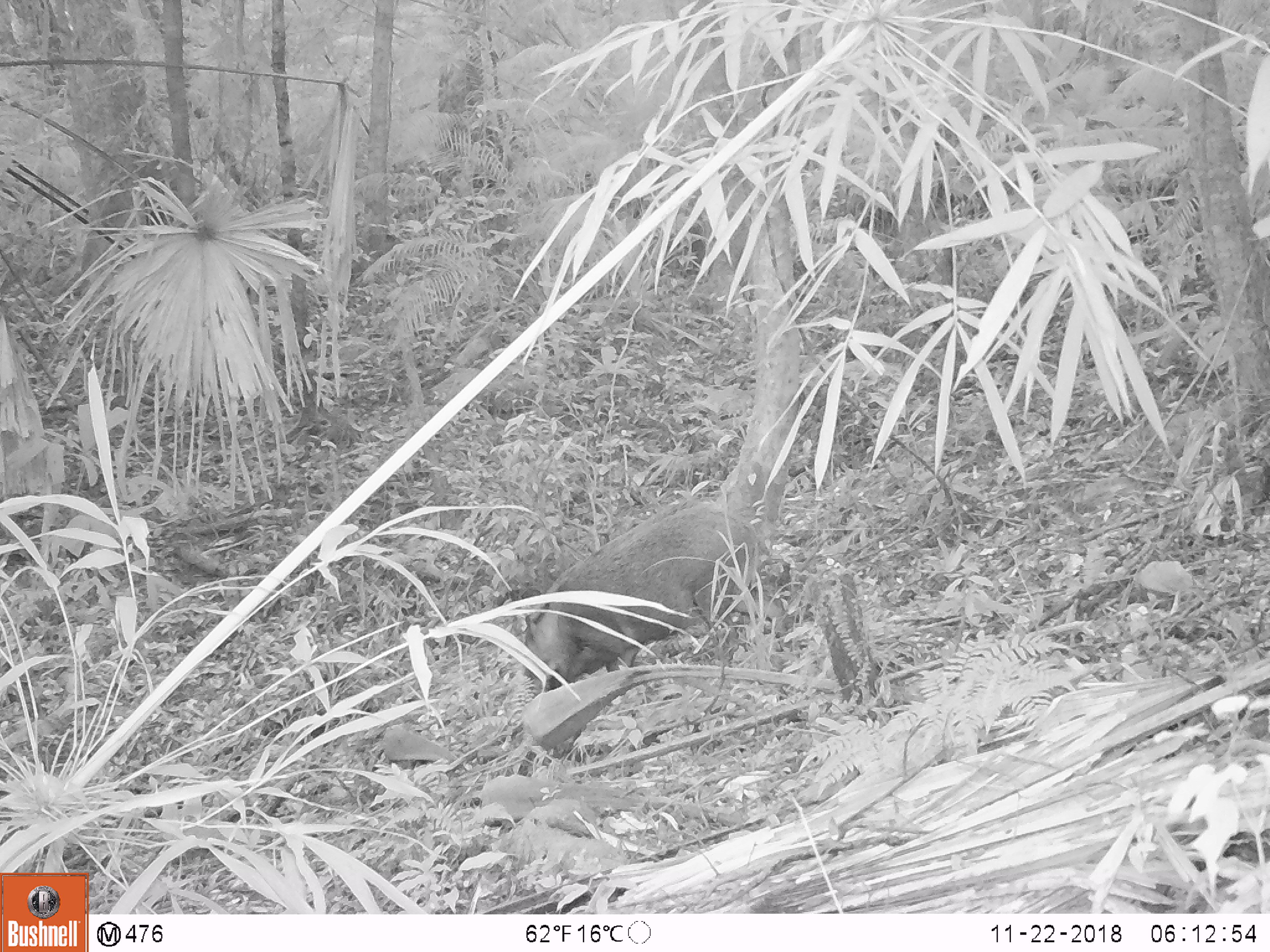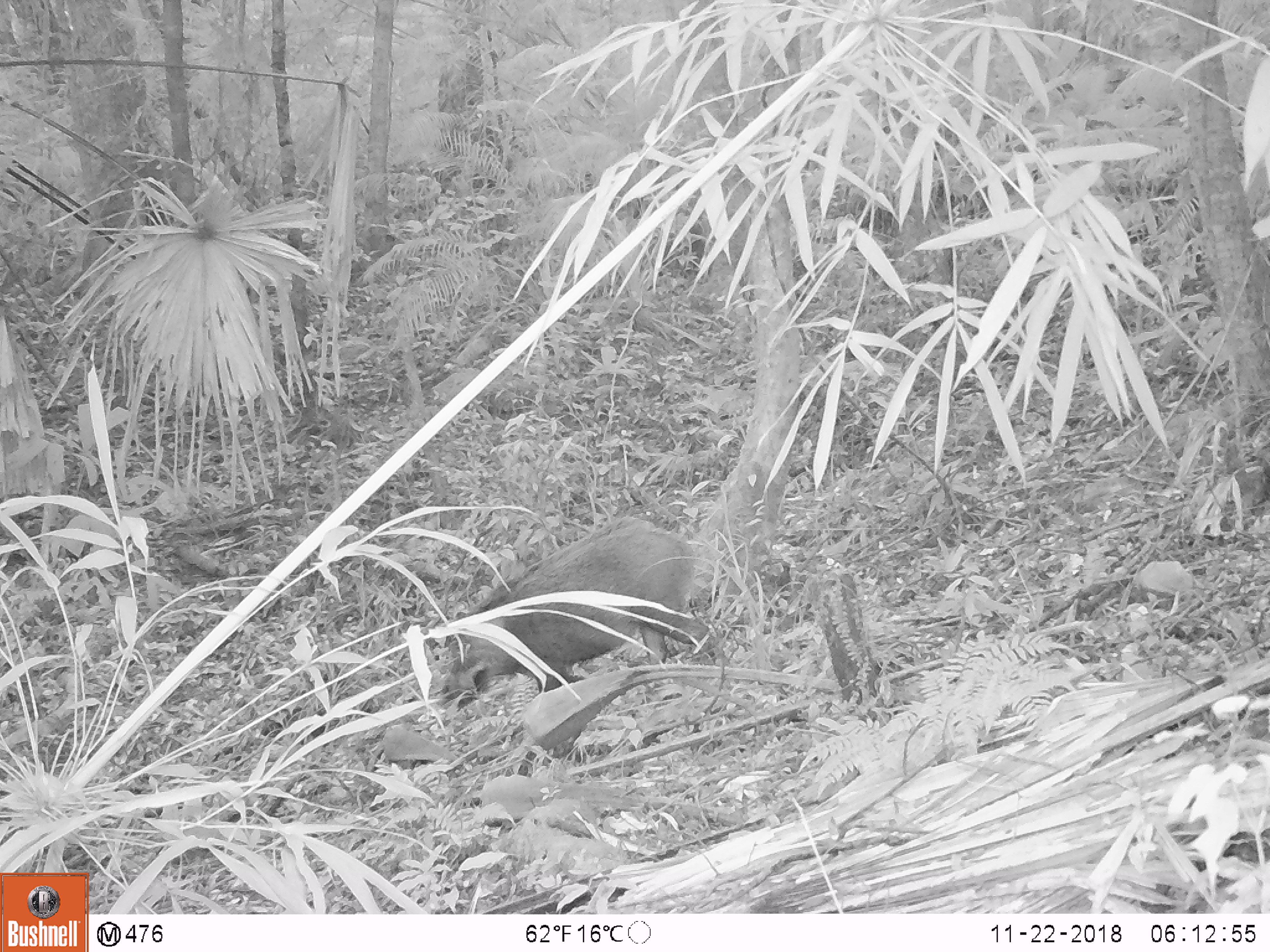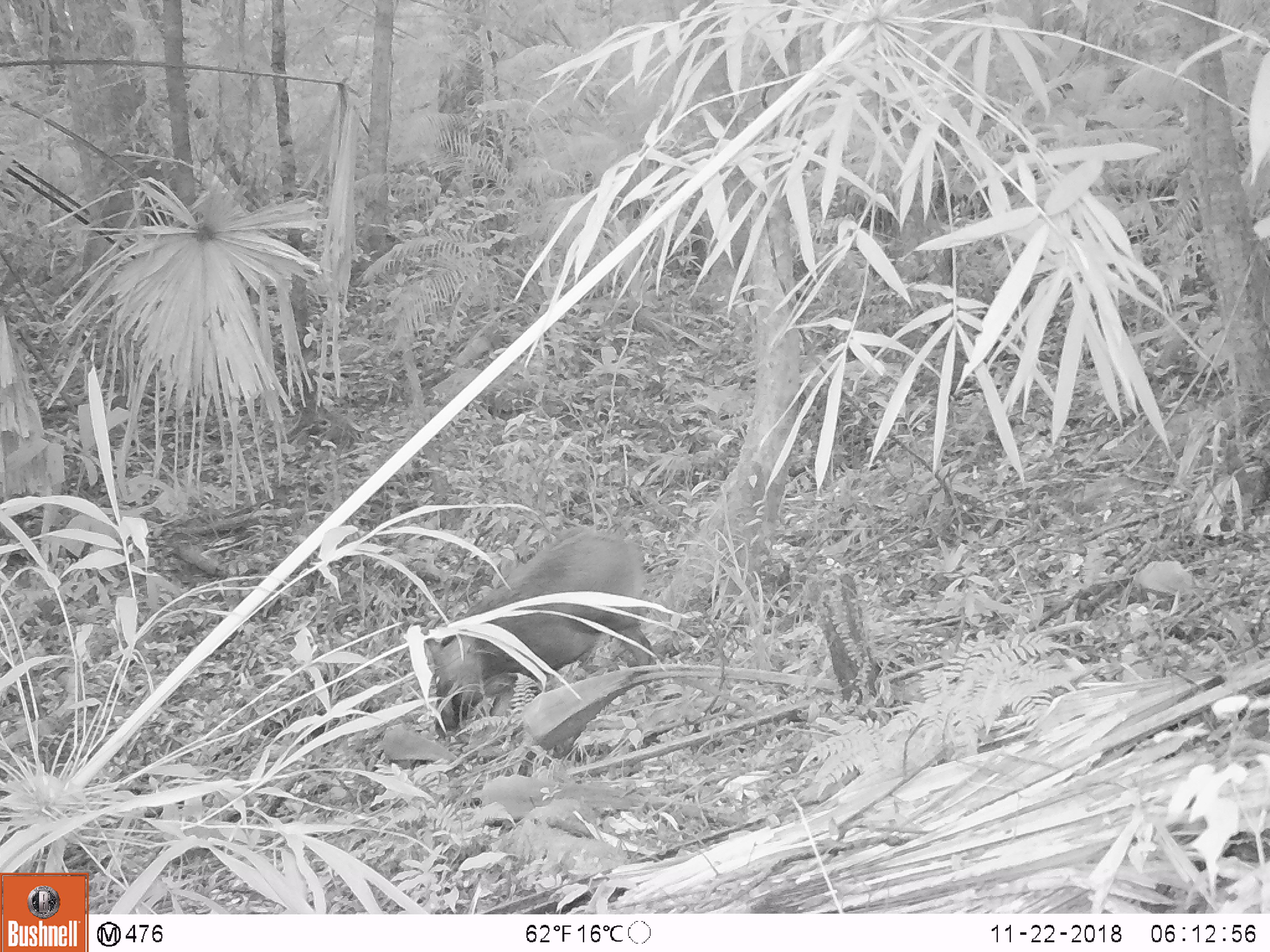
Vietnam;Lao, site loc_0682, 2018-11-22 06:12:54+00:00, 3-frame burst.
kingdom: Animalia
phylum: Chordata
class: Mammalia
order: Artiodactyla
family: Suidae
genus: Sus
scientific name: Sus scrofa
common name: eurasian wild pig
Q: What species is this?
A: Eurasian wild pig (Sus scrofa).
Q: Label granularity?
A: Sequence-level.